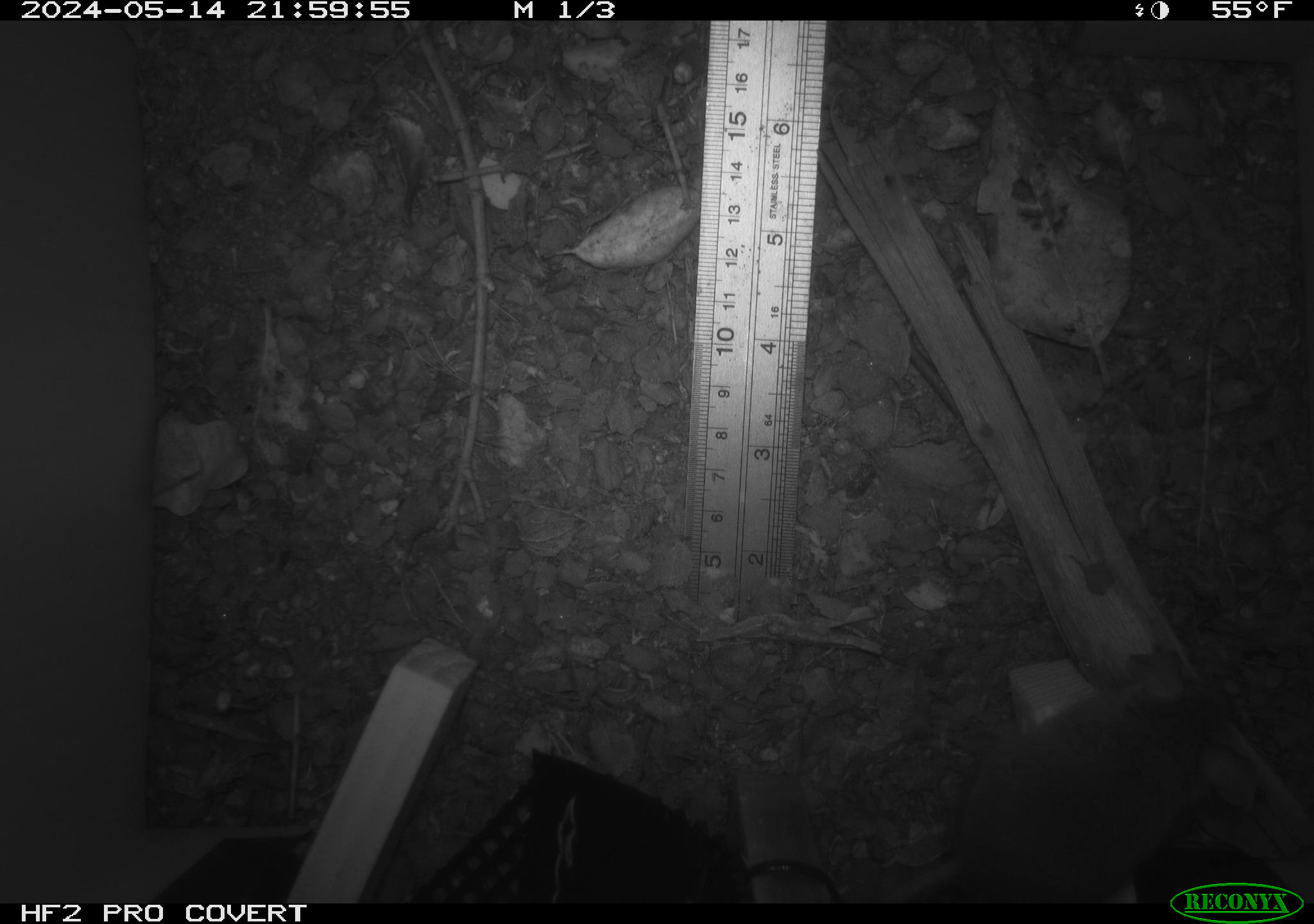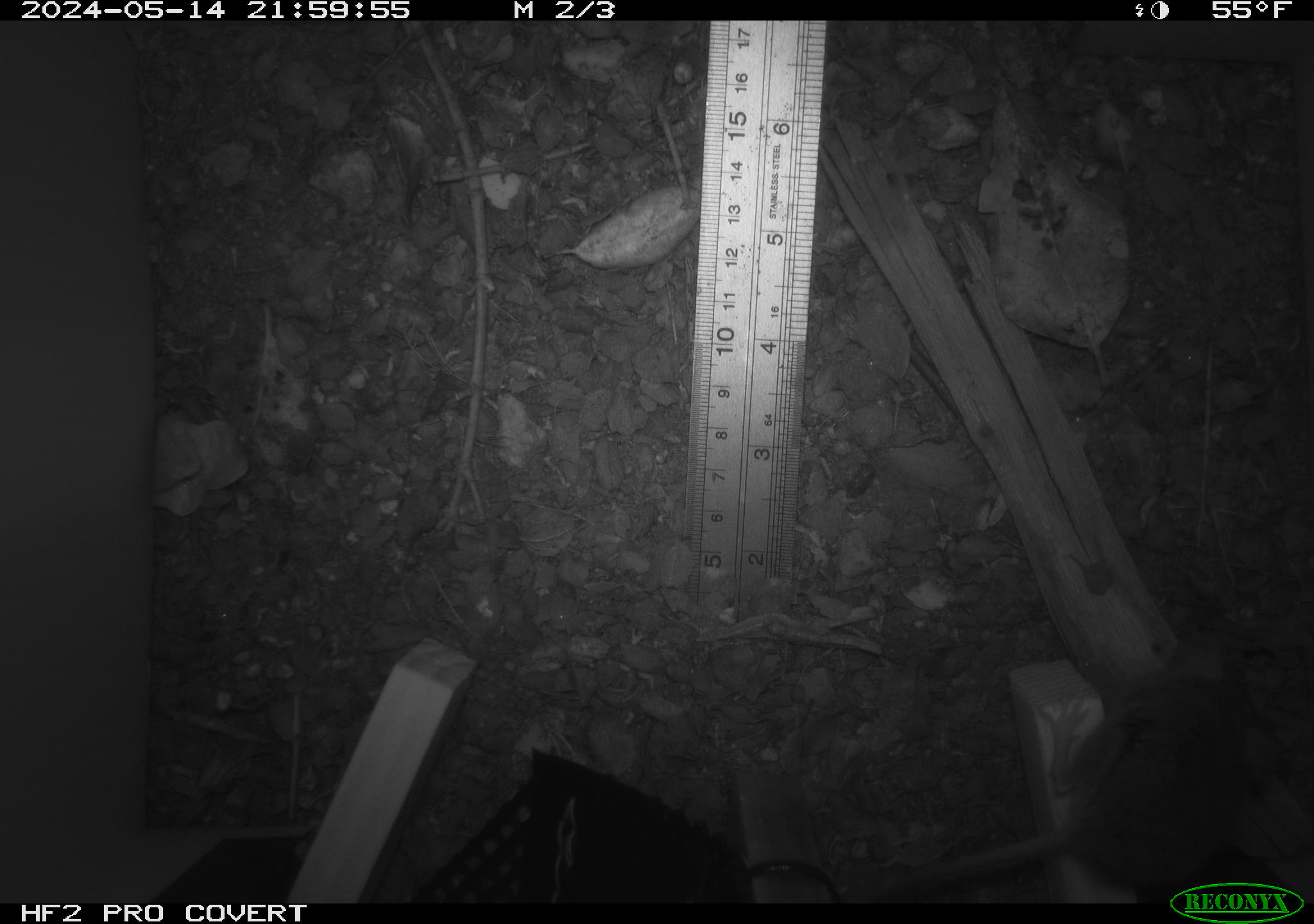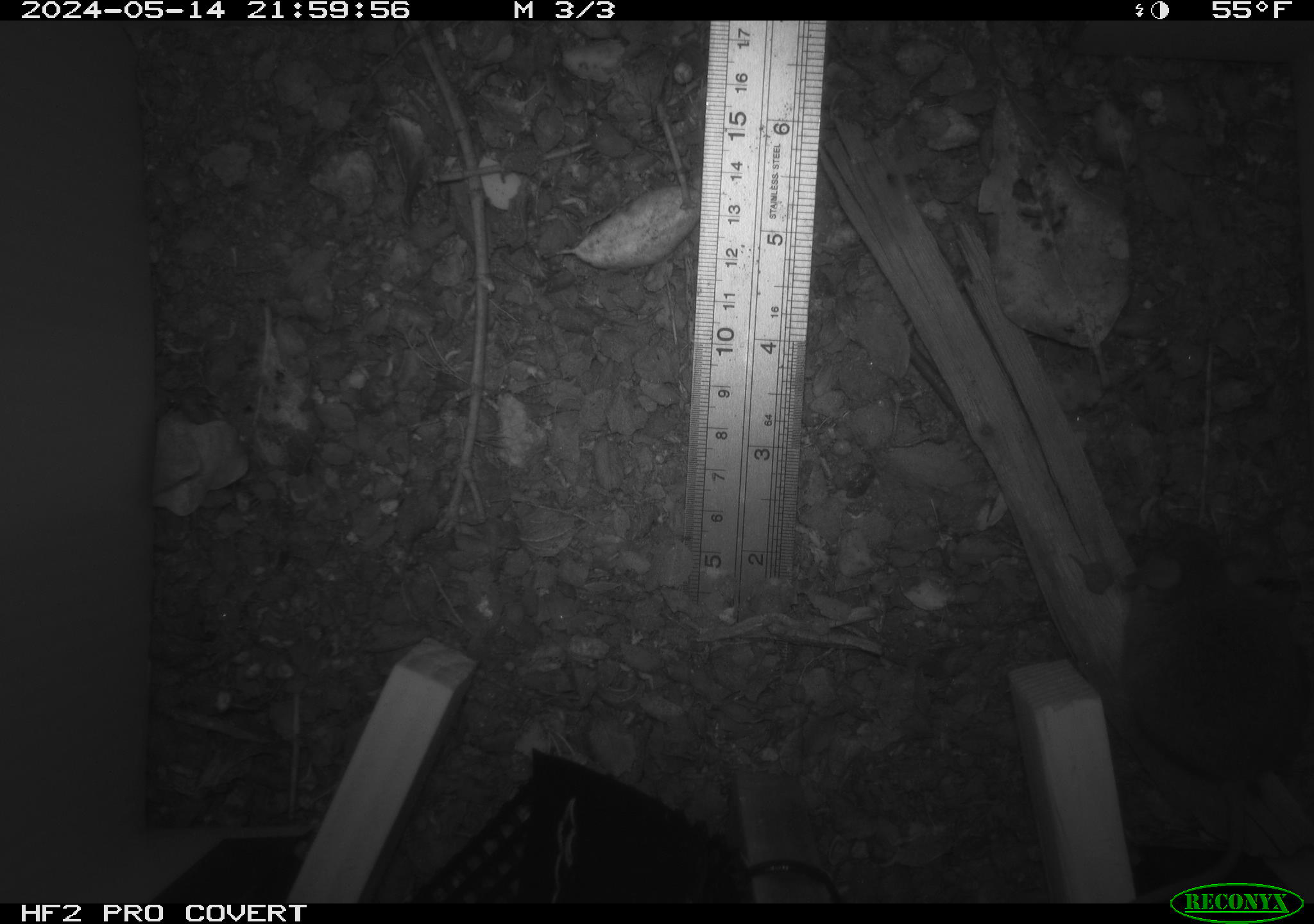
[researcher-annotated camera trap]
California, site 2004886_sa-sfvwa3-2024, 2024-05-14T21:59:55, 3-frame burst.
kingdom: Animalia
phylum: Chordata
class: Mammalia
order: Rodentia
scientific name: Rodentia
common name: mouse species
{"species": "mouse species (Rodentia)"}